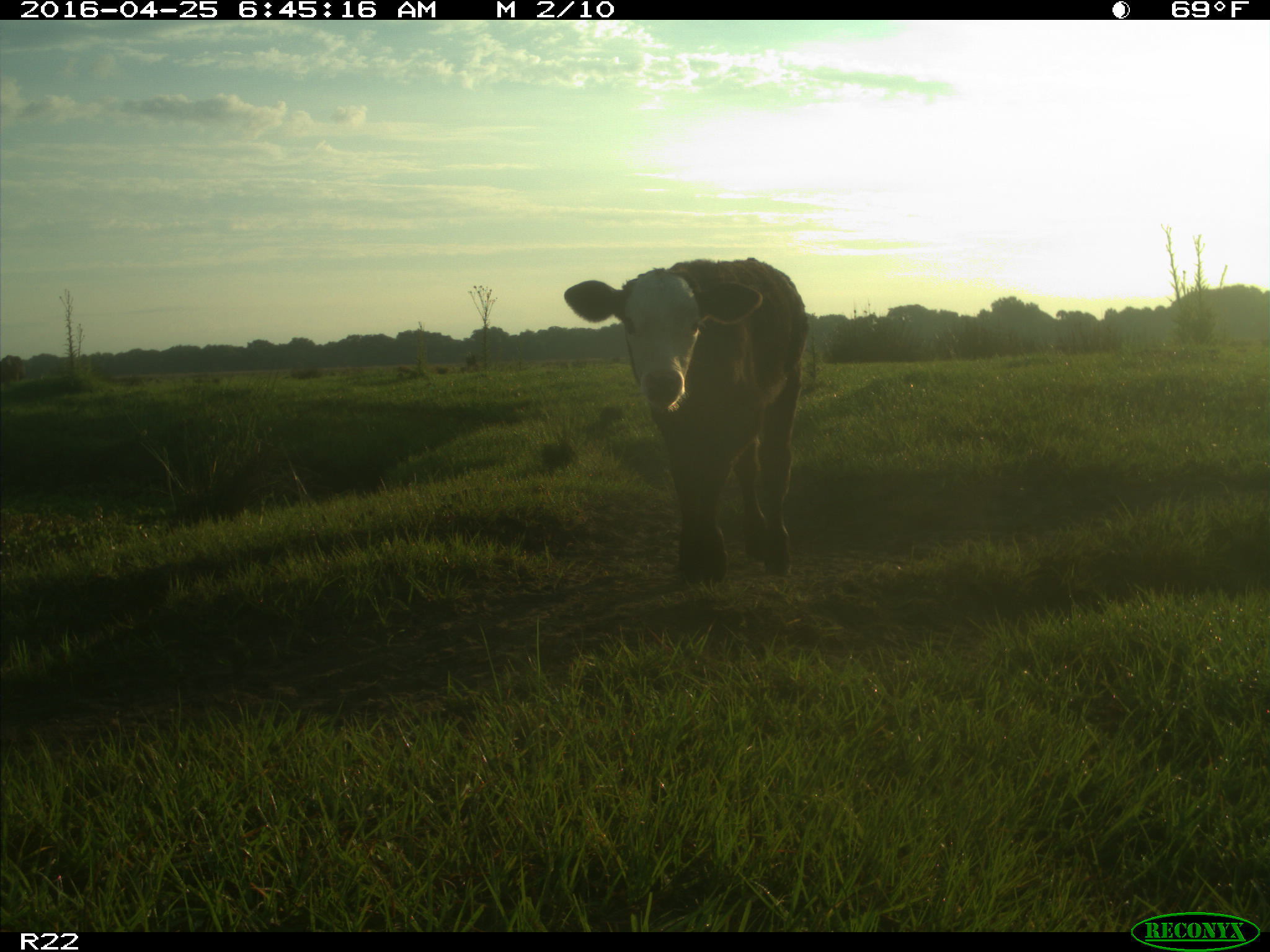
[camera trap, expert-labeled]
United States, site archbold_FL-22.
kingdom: Animalia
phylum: Chordata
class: Mammalia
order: Artiodactyla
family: Bovidae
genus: Bos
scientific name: Bos taurus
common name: domestic cow